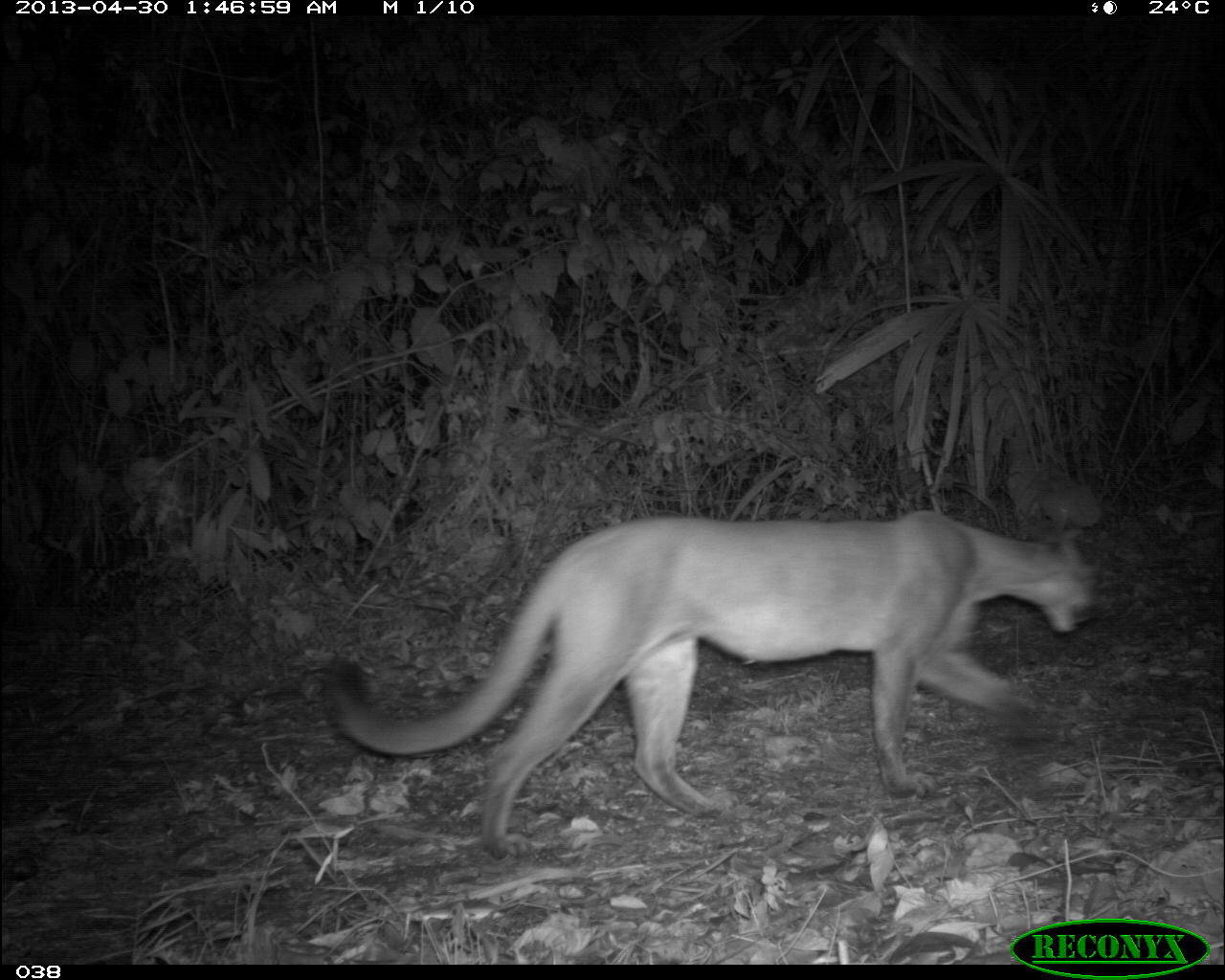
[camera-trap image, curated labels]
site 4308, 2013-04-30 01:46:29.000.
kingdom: Animalia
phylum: Chordata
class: Mammalia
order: Carnivora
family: Felidae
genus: Puma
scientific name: Puma concolor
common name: mountain lion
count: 1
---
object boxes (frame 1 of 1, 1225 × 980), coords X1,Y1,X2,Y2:
puma concolor: 317,511,1104,860